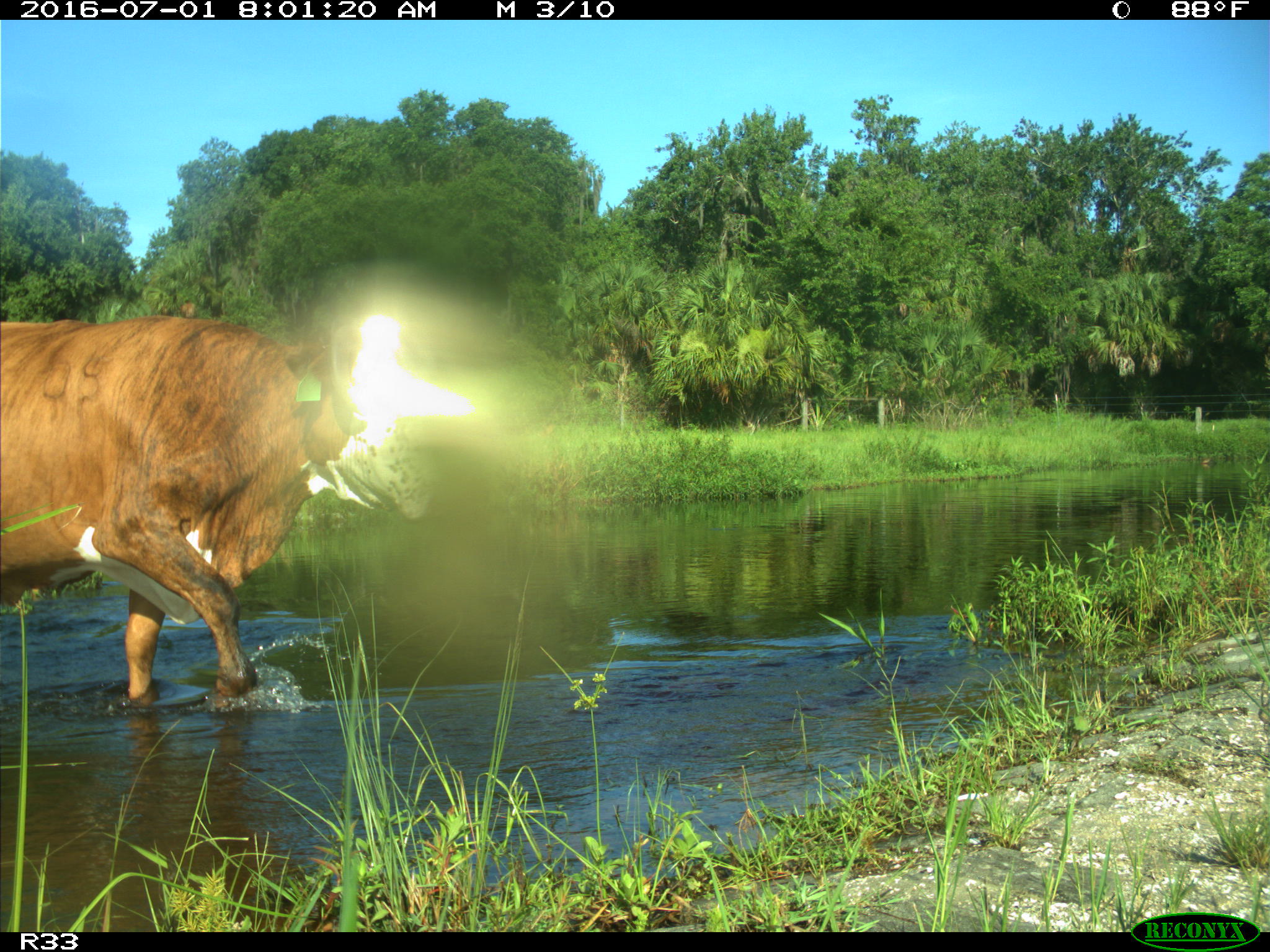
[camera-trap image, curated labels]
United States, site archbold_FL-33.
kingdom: Animalia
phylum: Chordata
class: Mammalia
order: Artiodactyla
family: Bovidae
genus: Bos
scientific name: Bos taurus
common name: domestic cow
Bos taurus (domestic cow).